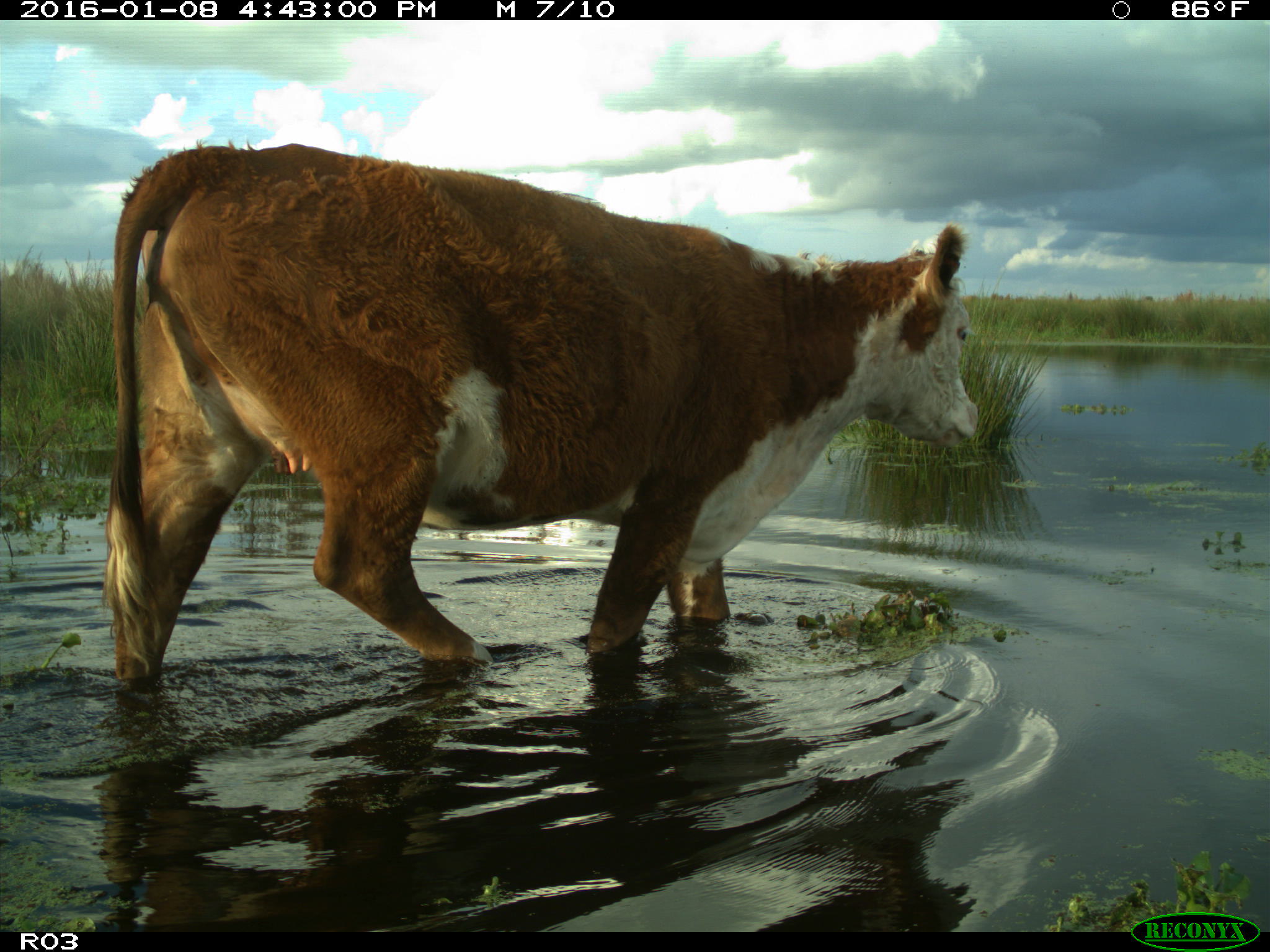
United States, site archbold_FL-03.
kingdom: Animalia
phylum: Chordata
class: Mammalia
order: Artiodactyla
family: Bovidae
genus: Bos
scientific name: Bos taurus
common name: domestic cow